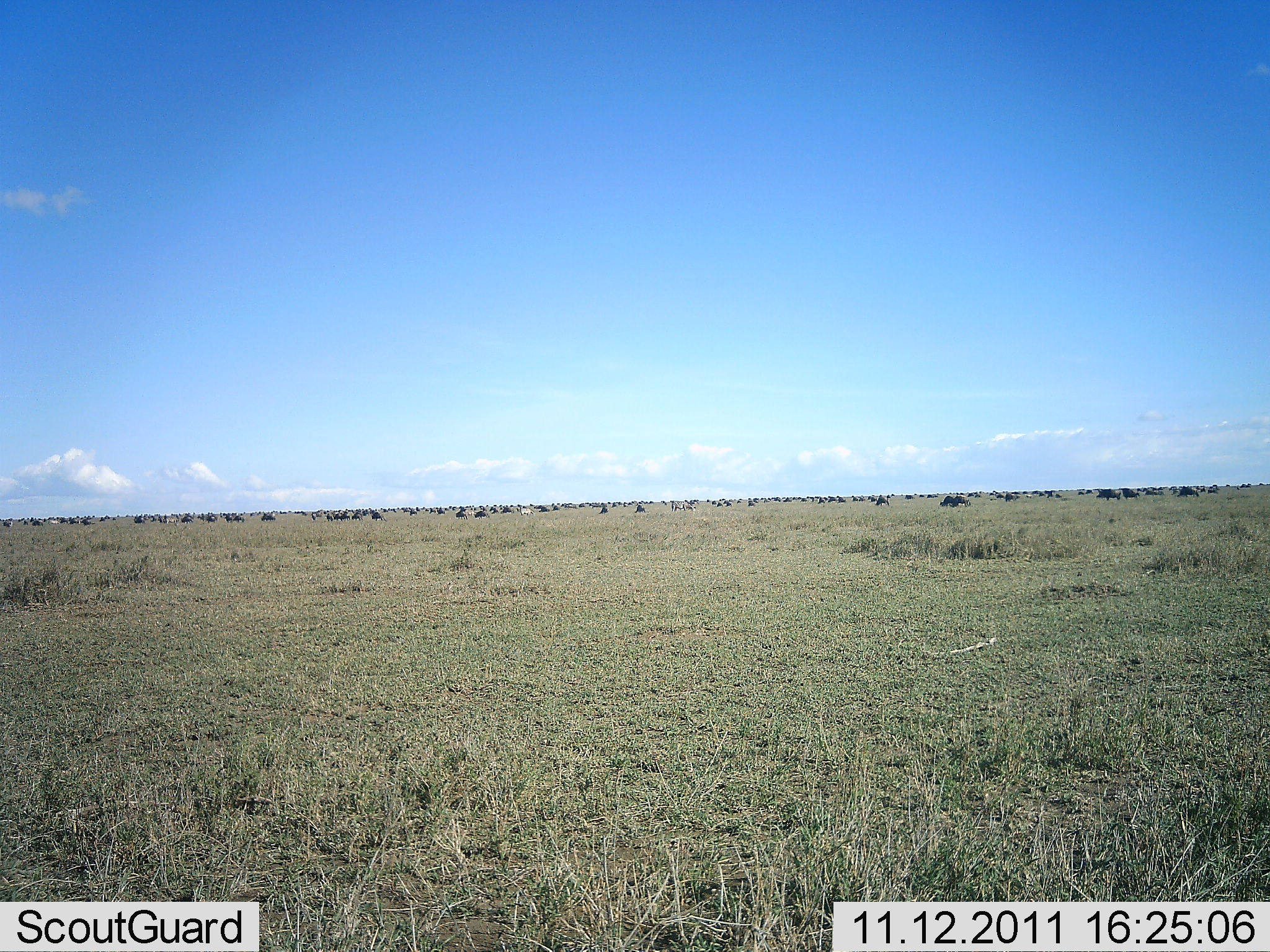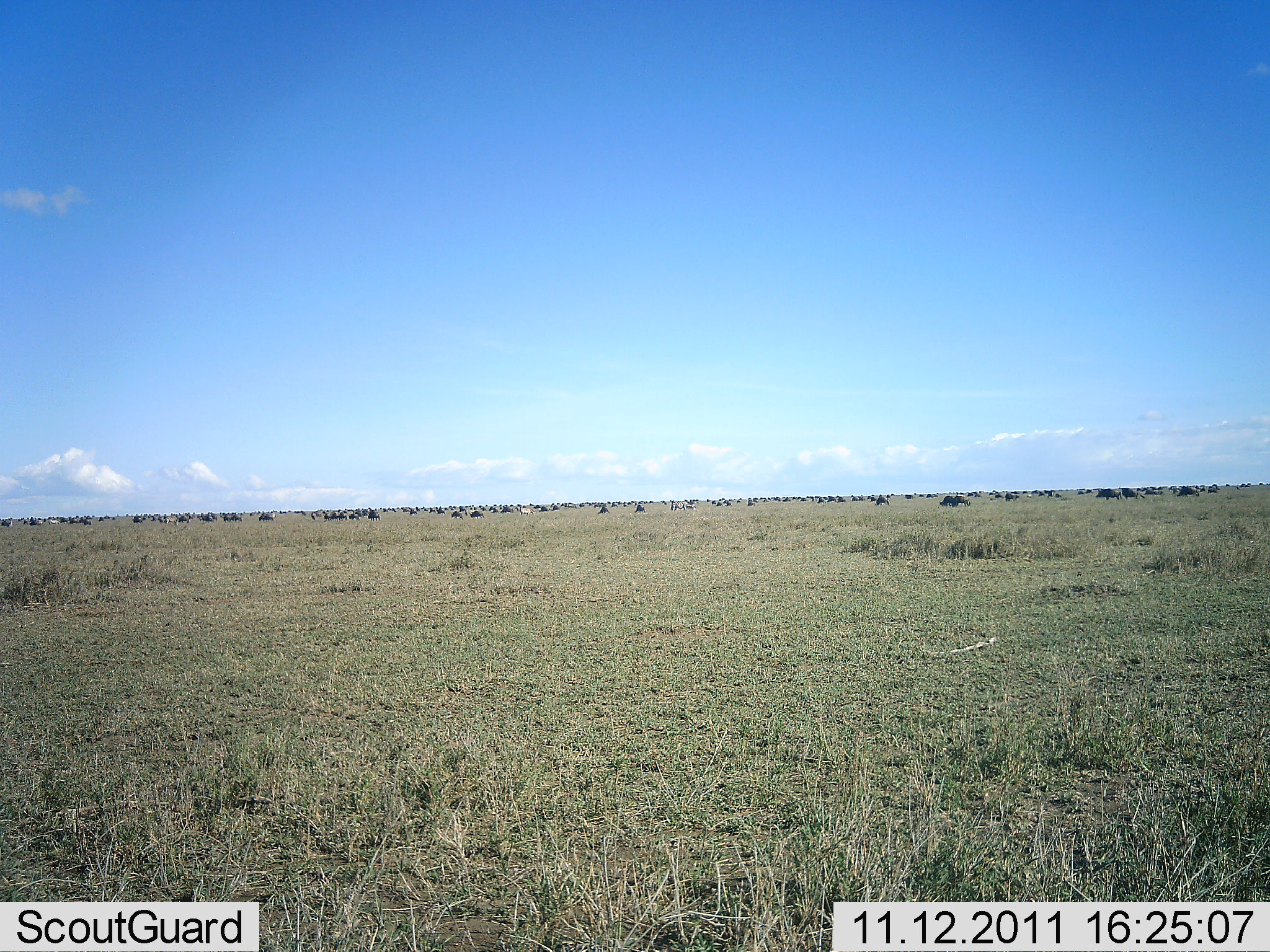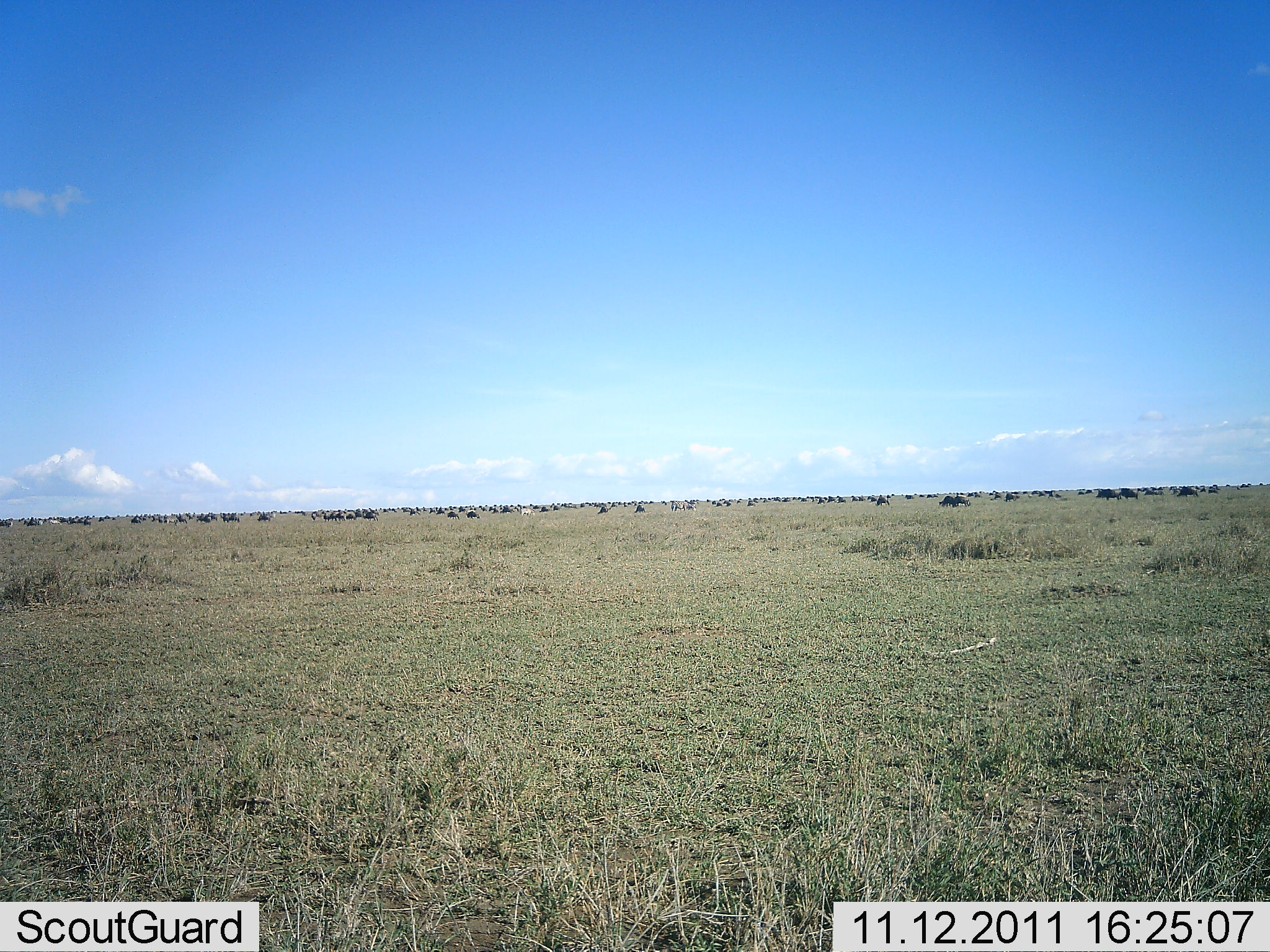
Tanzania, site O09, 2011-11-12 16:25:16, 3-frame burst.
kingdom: Animalia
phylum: Chordata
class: Mammalia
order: Artiodactyla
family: Bovidae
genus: Connochaetes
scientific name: Connochaetes taurinus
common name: blue wildebeest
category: wildebeest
Wildebeest (blue wildebeest) (Connochaetes taurinus), count 51+. Behavior (volunteer vote fractions): standing 45%, resting 9%, moving 73%, interacting 0%. Young present (vote fraction): 0%. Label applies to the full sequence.